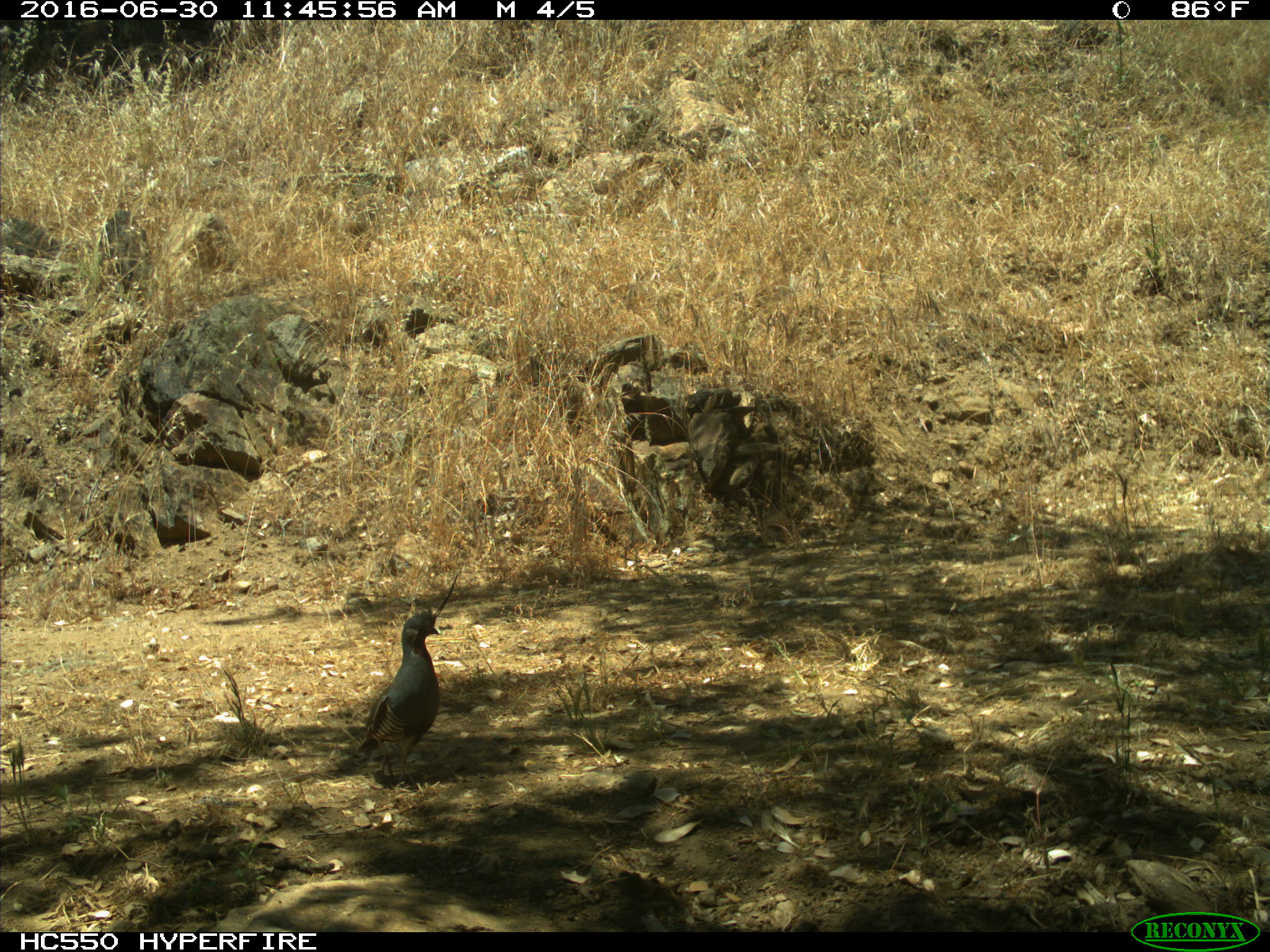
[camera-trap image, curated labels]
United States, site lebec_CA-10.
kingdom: Animalia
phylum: Chordata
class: Aves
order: Galliformes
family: Odontophoridae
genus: Callipepla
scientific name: Callipepla californica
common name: california quail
Callipepla californica (california quail).